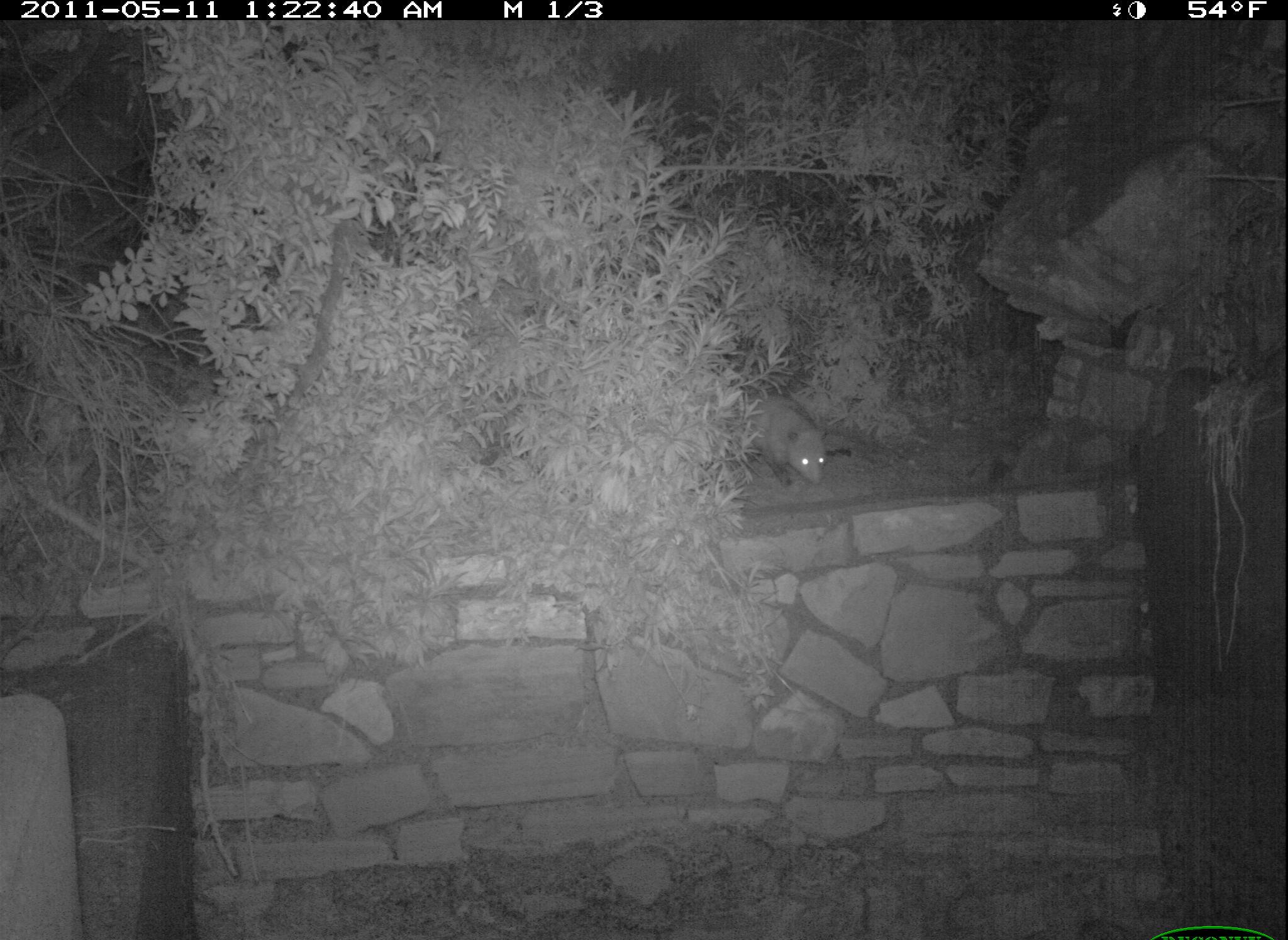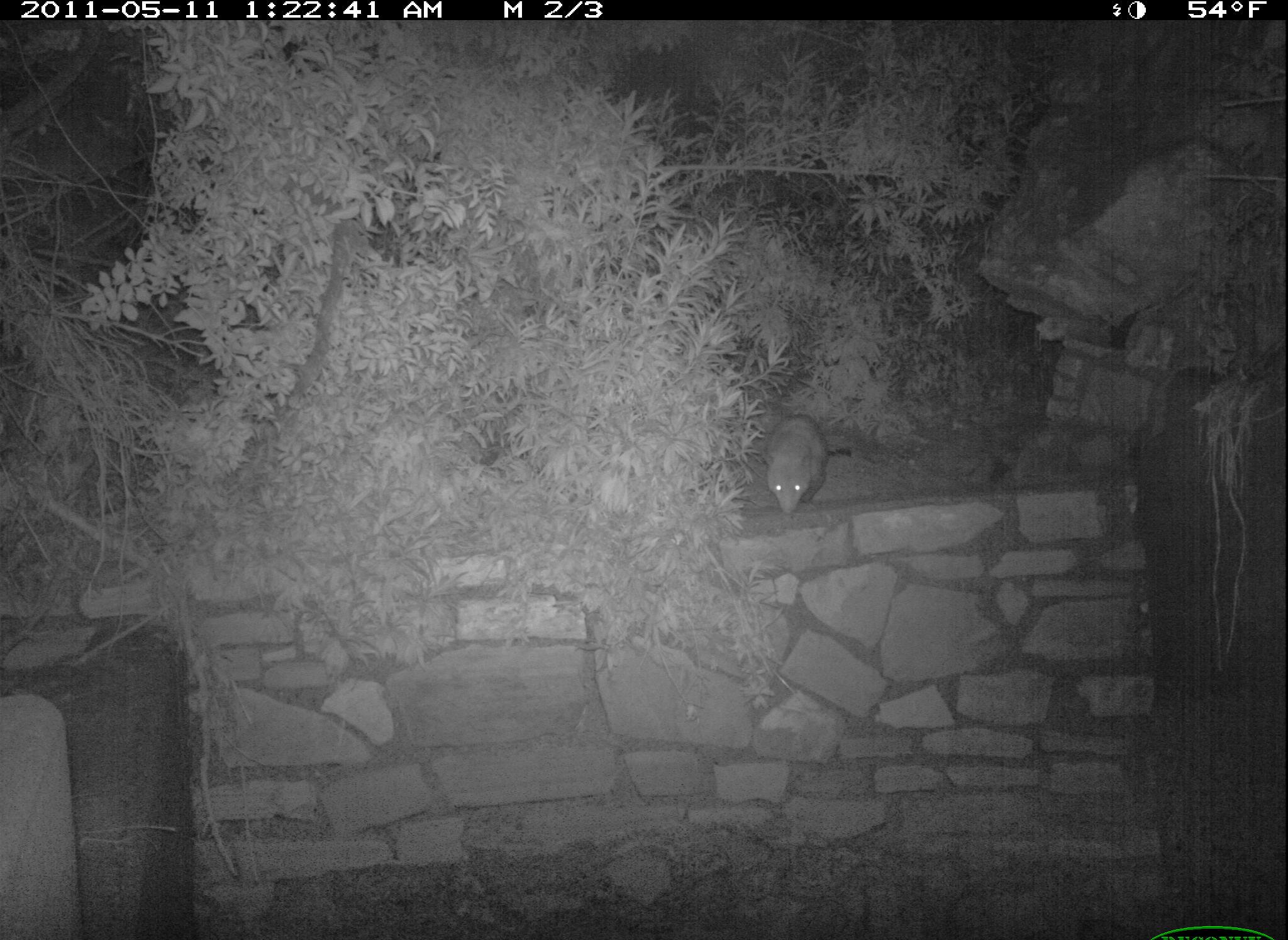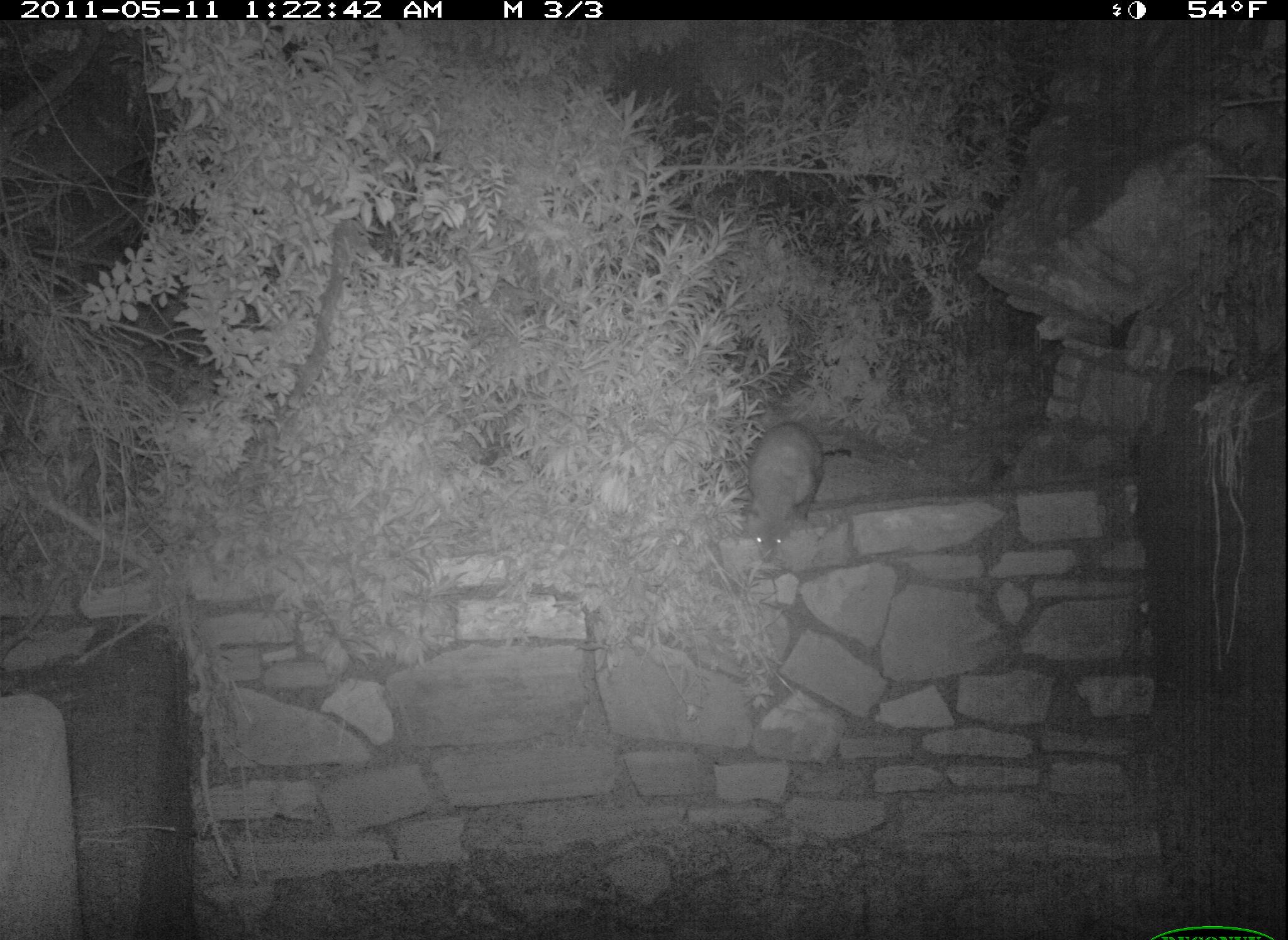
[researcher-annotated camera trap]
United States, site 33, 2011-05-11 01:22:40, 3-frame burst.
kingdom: Animalia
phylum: Chordata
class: Mammalia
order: Didelphimorphia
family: Didelphidae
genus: Didelphis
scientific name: Didelphis virginiana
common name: virginia opossum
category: opossum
Opossum (virginia opossum) (Didelphis virginiana).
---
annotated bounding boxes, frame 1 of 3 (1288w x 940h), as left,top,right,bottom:
opossum: 724,383,852,503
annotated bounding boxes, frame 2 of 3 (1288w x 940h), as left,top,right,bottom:
opossum: 757,408,865,532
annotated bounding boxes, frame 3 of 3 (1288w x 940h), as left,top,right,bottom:
opossum: 742,417,858,569